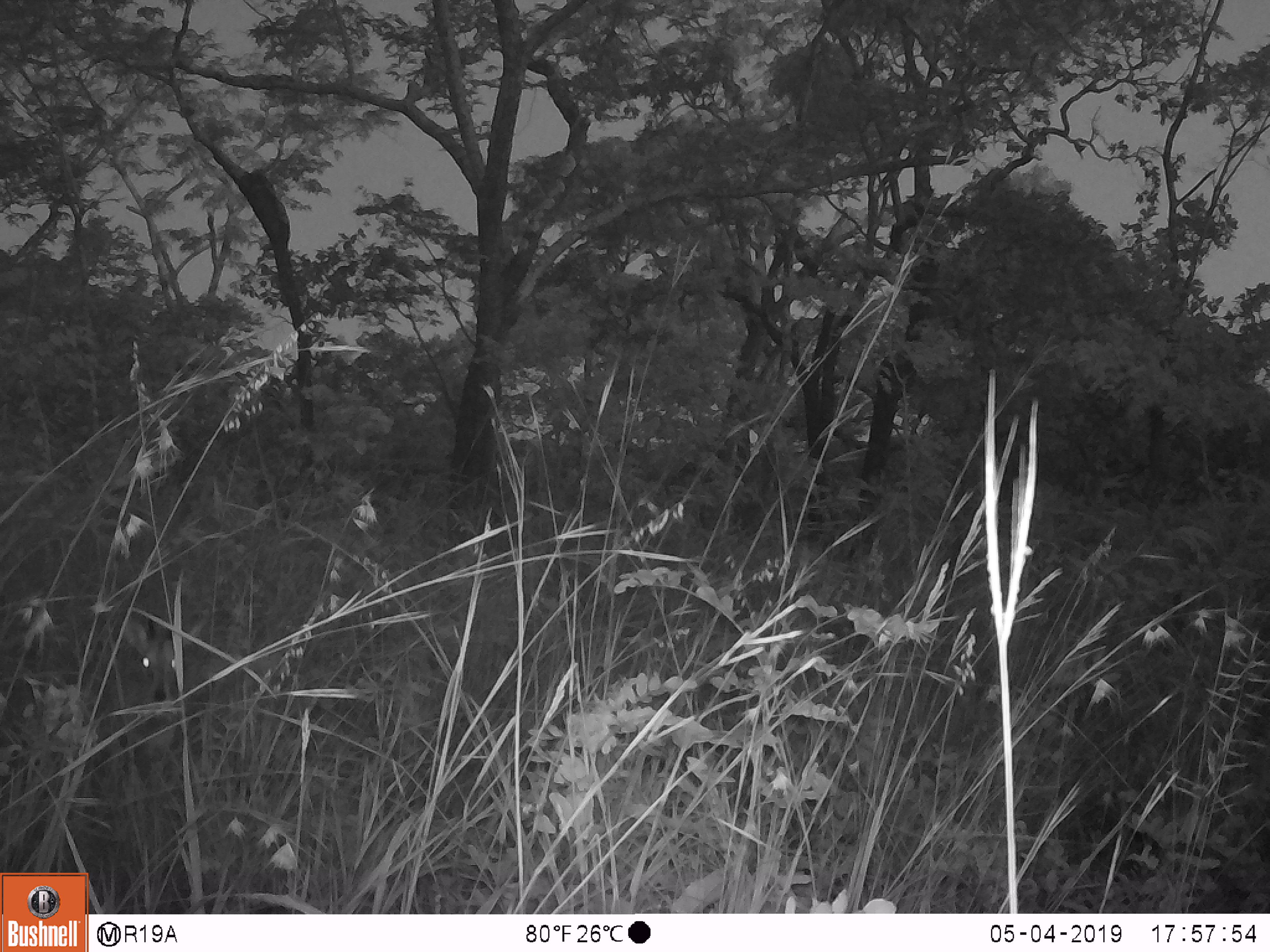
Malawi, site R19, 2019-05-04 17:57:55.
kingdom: Animalia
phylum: Chordata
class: Mammalia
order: Artiodactyla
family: Bovidae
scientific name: Antilopinae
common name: small antelope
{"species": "small antelope (Antilopinae)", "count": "1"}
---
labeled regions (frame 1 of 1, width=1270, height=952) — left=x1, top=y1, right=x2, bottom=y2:
small antelope: left=76, top=583, right=236, bottom=812